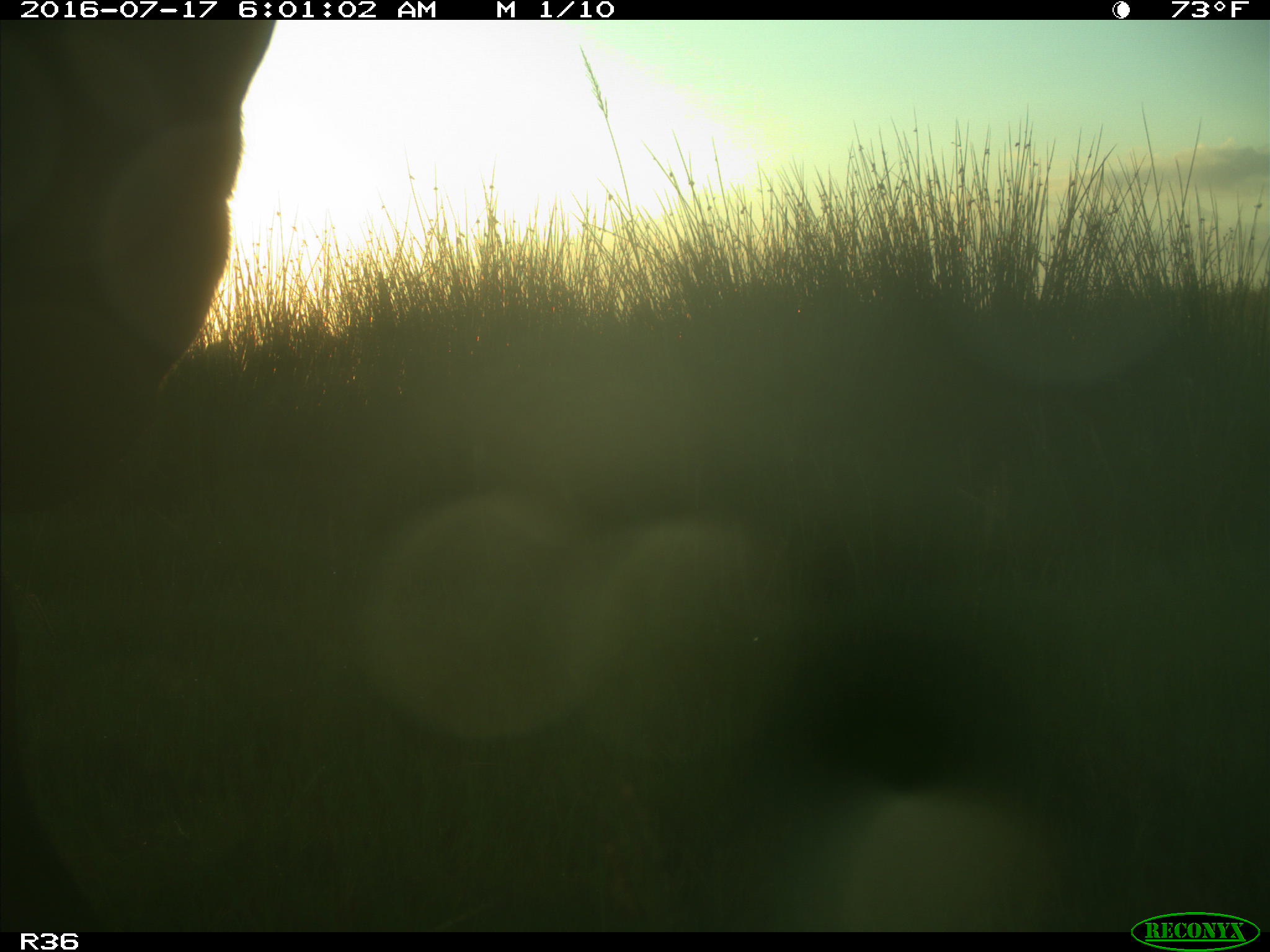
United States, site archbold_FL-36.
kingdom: Animalia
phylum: Chordata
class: Mammalia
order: Artiodactyla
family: Bovidae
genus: Bos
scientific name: Bos taurus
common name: domestic cow